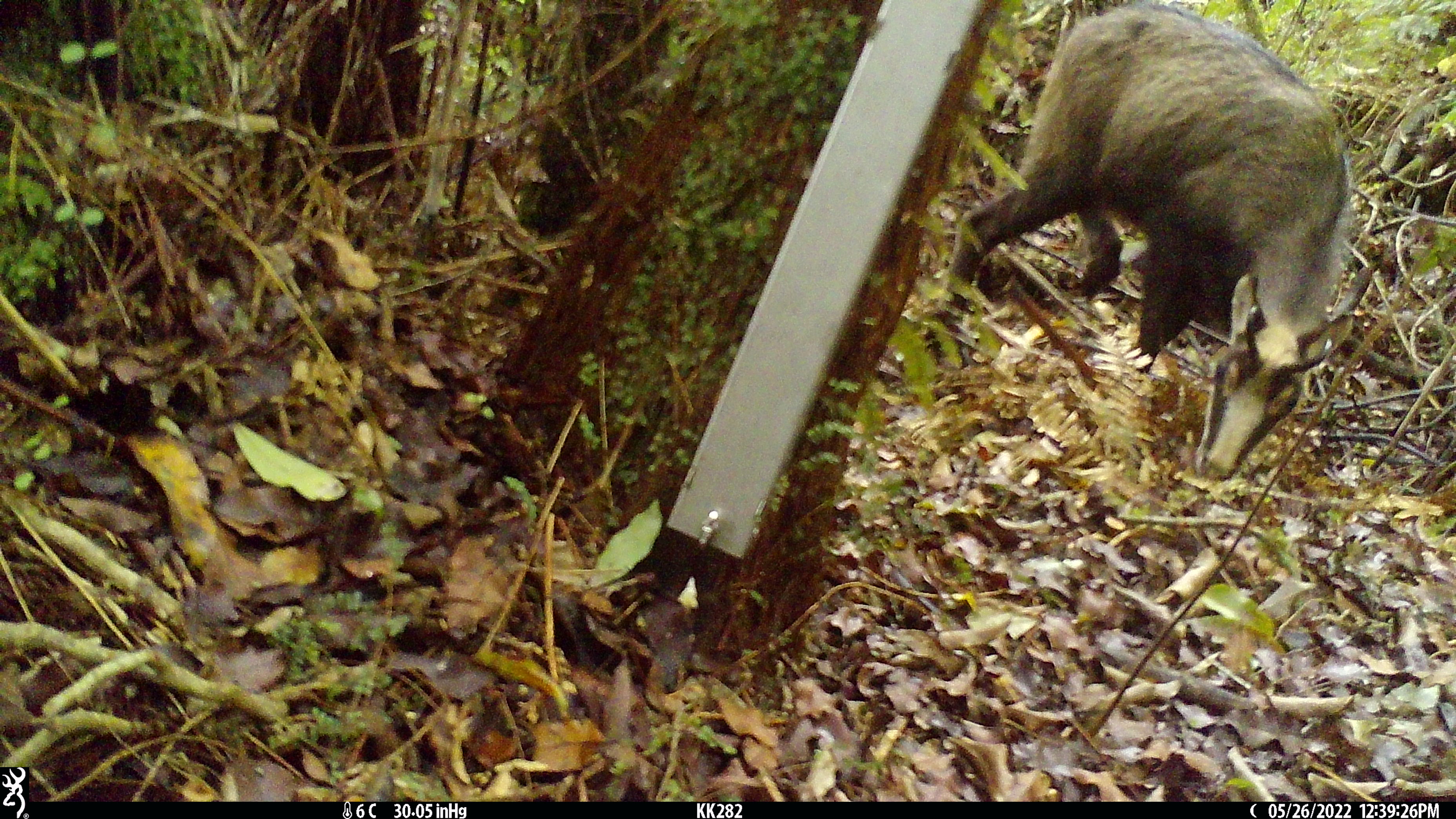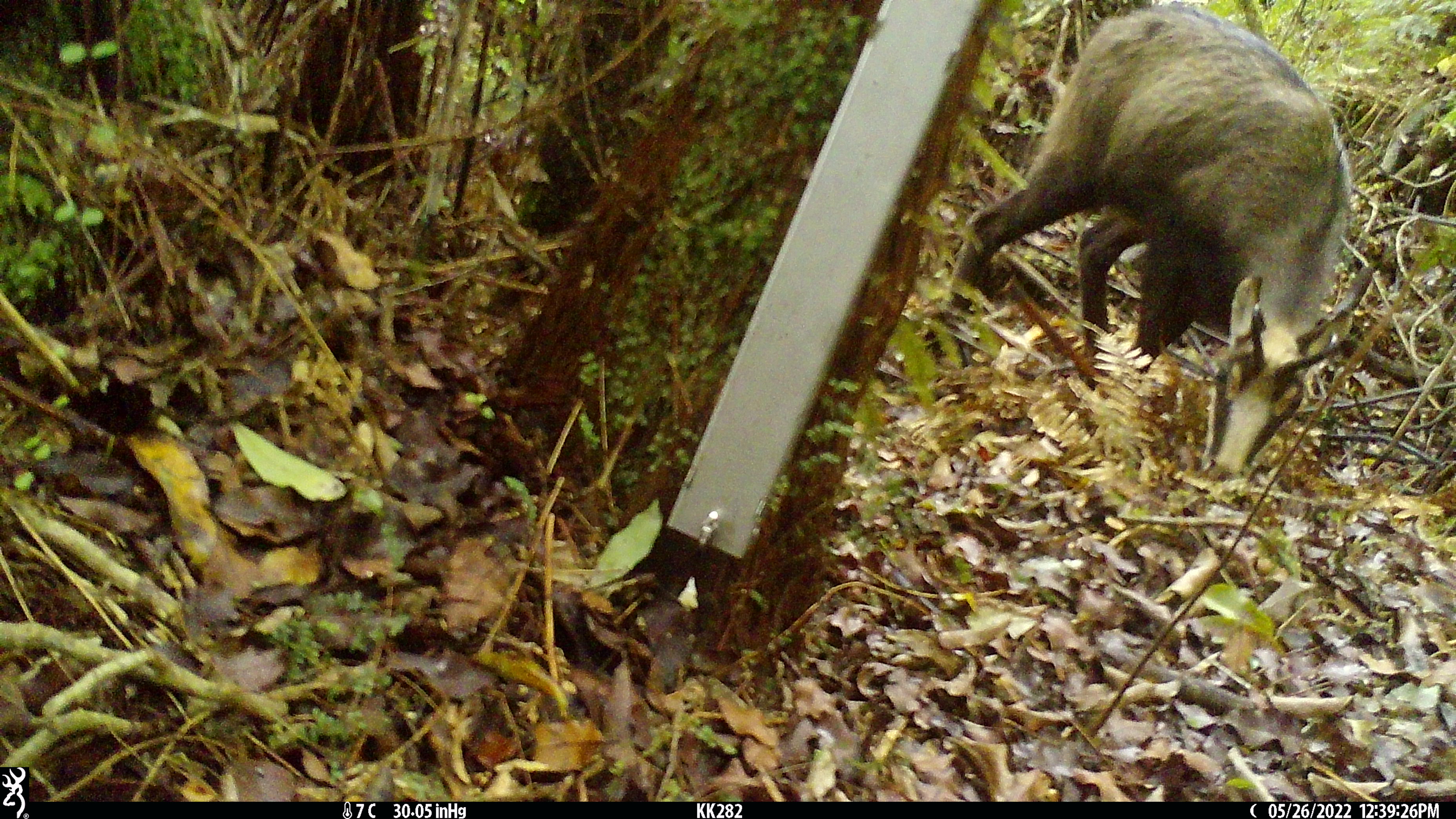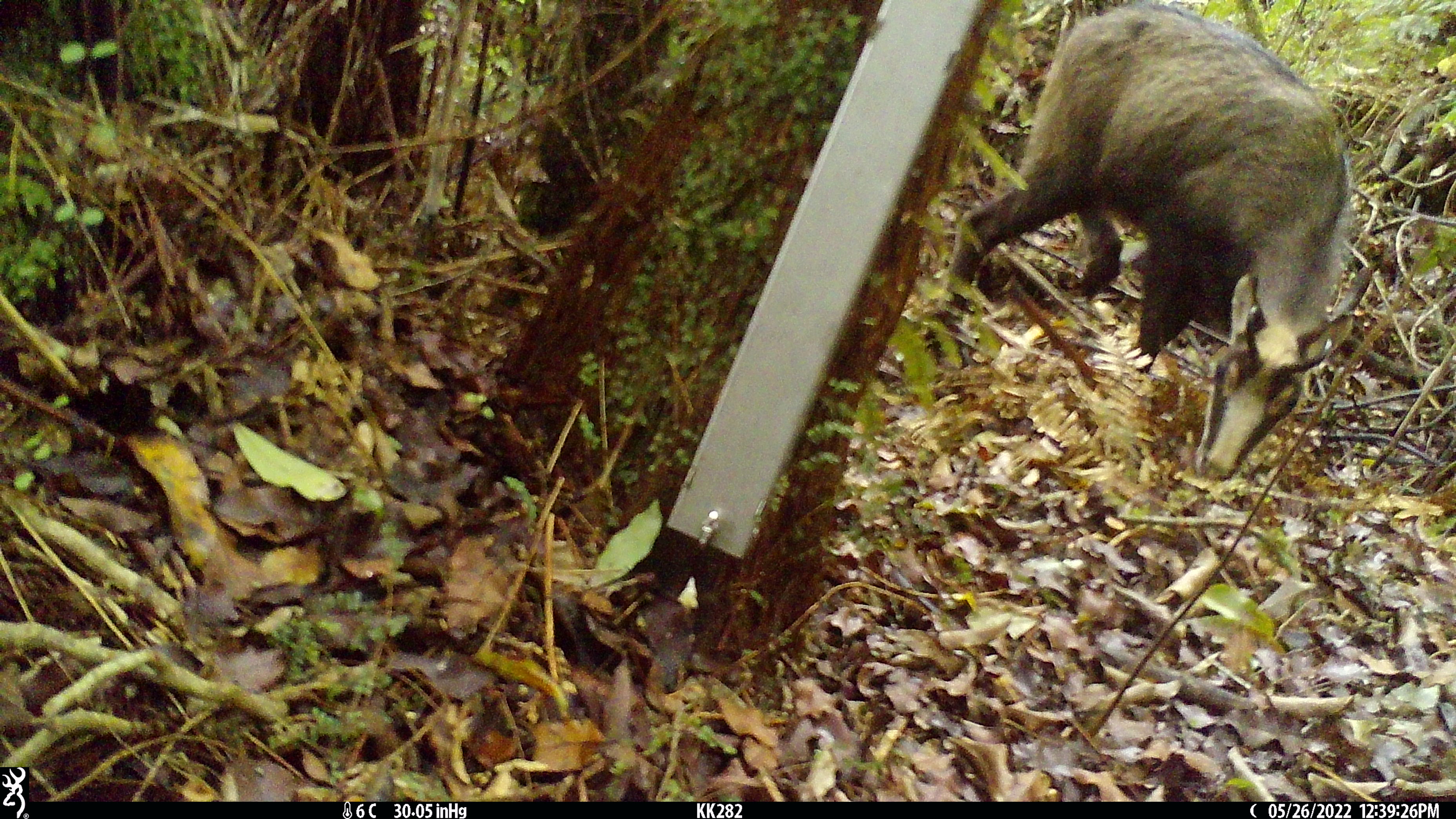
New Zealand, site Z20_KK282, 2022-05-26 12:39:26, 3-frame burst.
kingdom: Animalia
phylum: Chordata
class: Mammalia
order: Artiodactyla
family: Bovidae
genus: Rupicapra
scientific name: Rupicapra rupicapra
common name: alpine chamois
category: chamois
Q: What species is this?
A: Chamois (alpine chamois) (Rupicapra rupicapra).